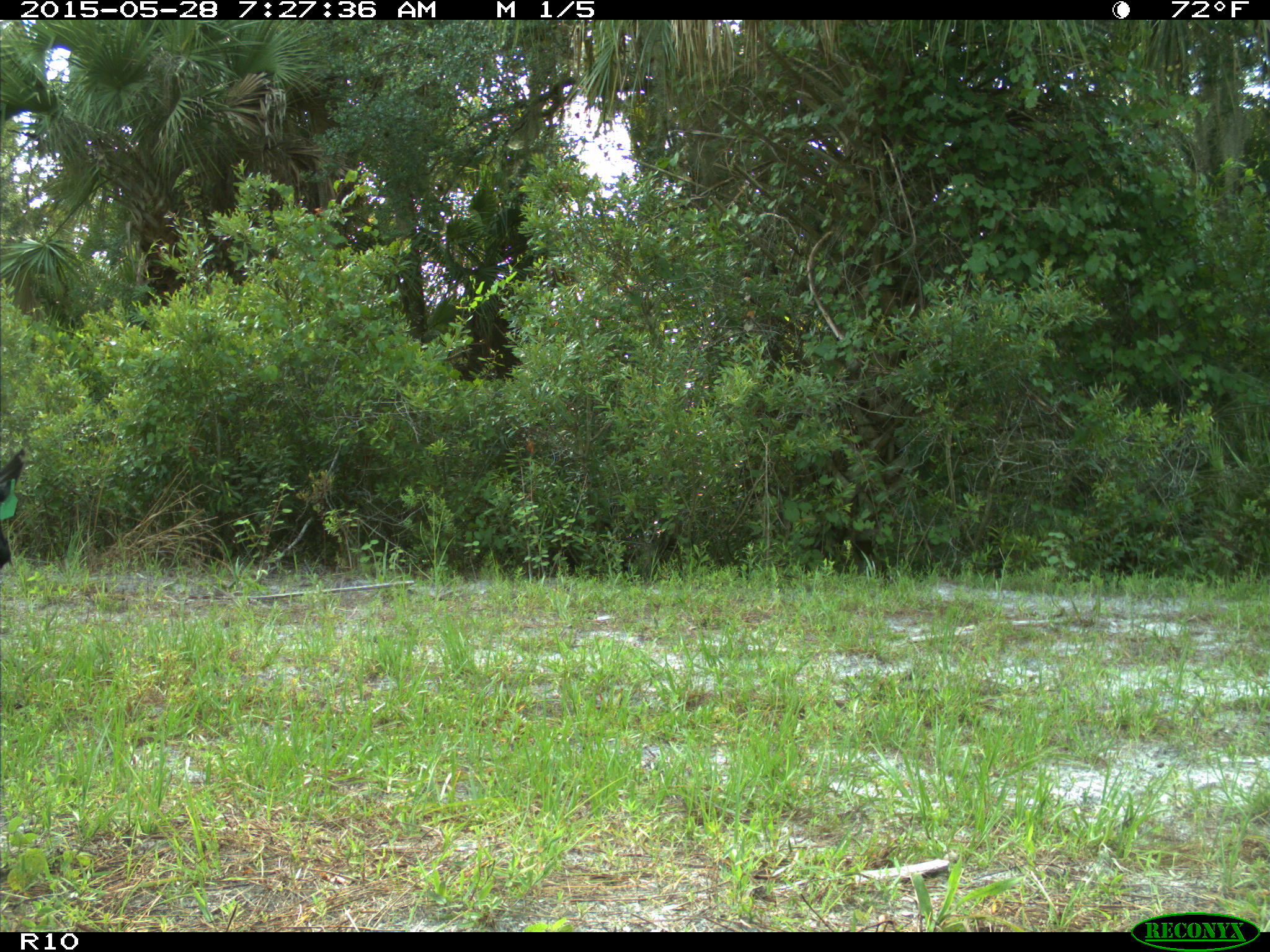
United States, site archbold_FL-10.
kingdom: Animalia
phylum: Chordata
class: Mammalia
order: Artiodactyla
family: Bovidae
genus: Bos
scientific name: Bos taurus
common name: domestic cow